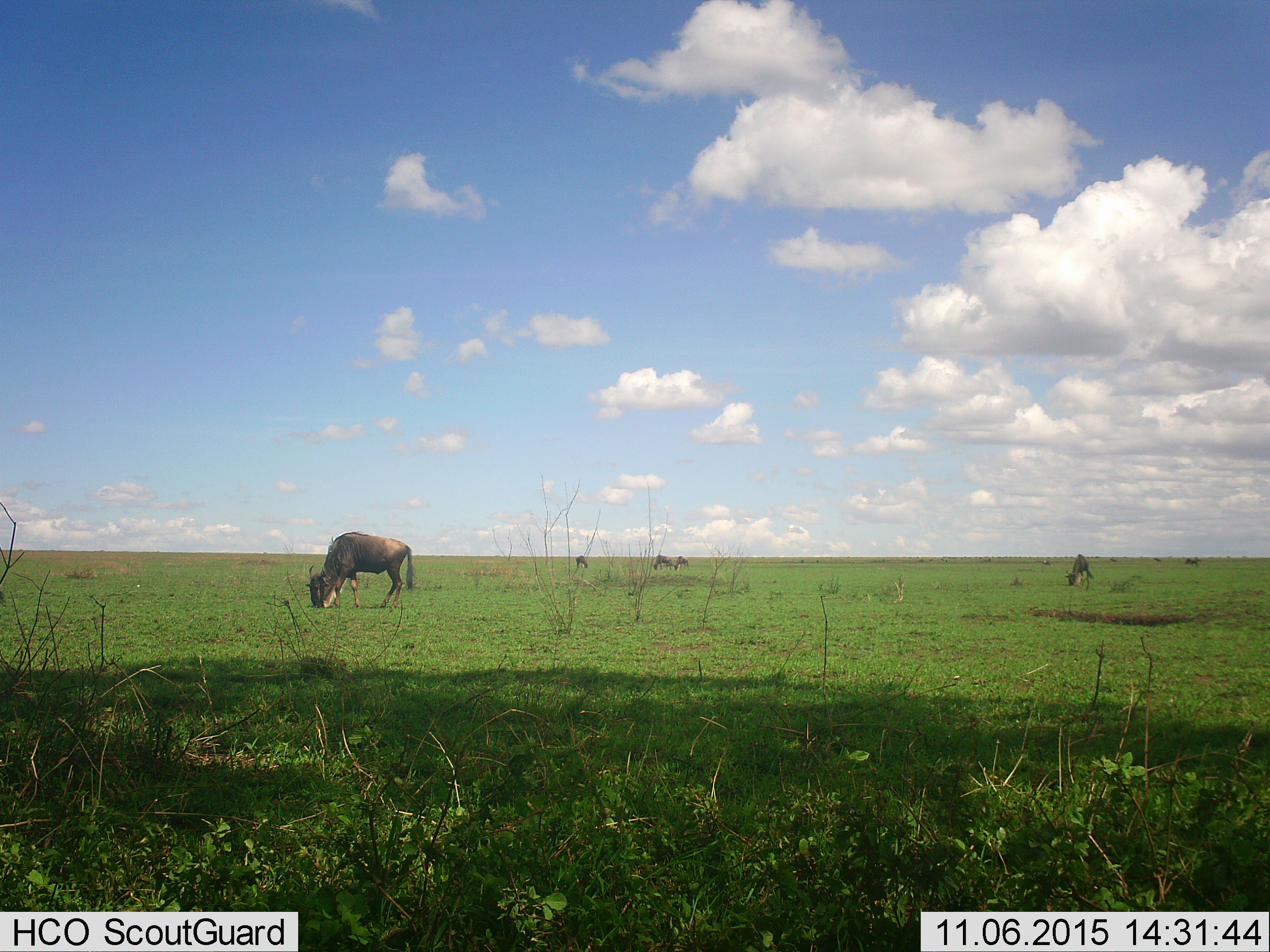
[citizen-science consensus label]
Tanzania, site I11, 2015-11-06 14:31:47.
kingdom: Animalia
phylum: Chordata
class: Mammalia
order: Artiodactyla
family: Bovidae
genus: Connochaetes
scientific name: Connochaetes taurinus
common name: blue wildebeest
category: wildebeest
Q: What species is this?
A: Wildebeest (blue wildebeest) (Connochaetes taurinus).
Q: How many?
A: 10.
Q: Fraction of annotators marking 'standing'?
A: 33%.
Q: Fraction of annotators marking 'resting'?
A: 0%.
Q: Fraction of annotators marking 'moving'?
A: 11%.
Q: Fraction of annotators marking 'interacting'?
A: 0%.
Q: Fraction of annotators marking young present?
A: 11%.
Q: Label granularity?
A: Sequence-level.